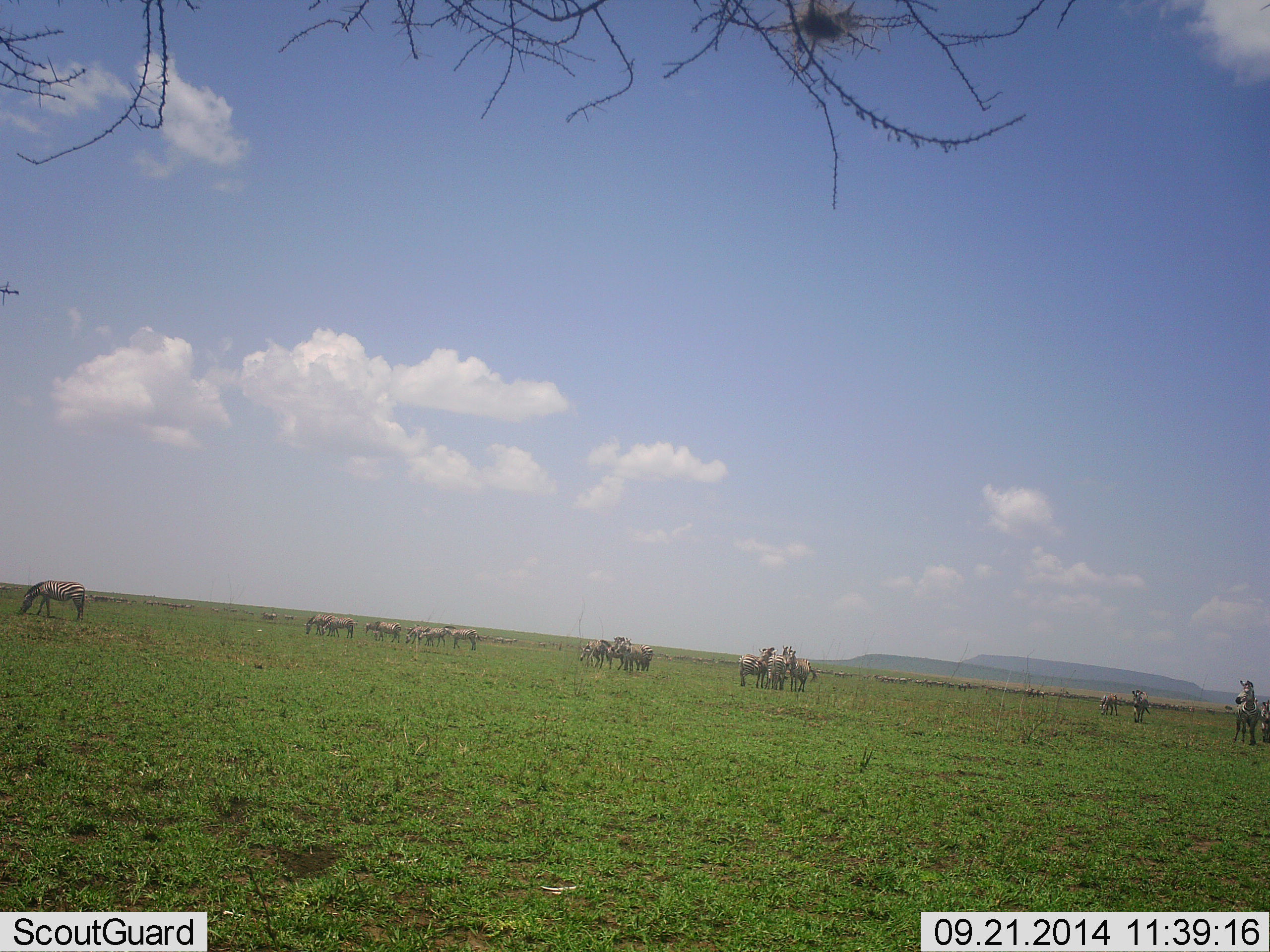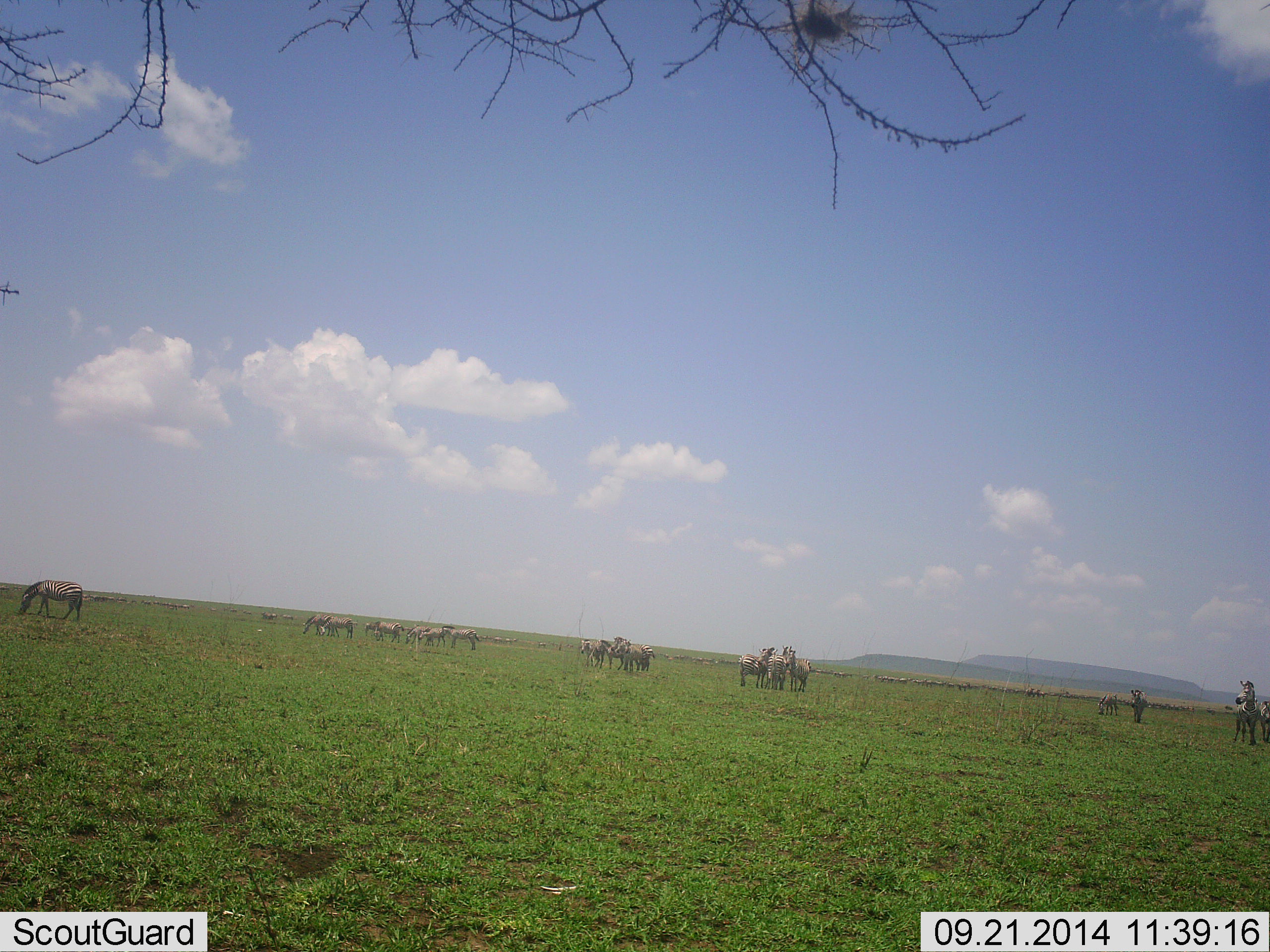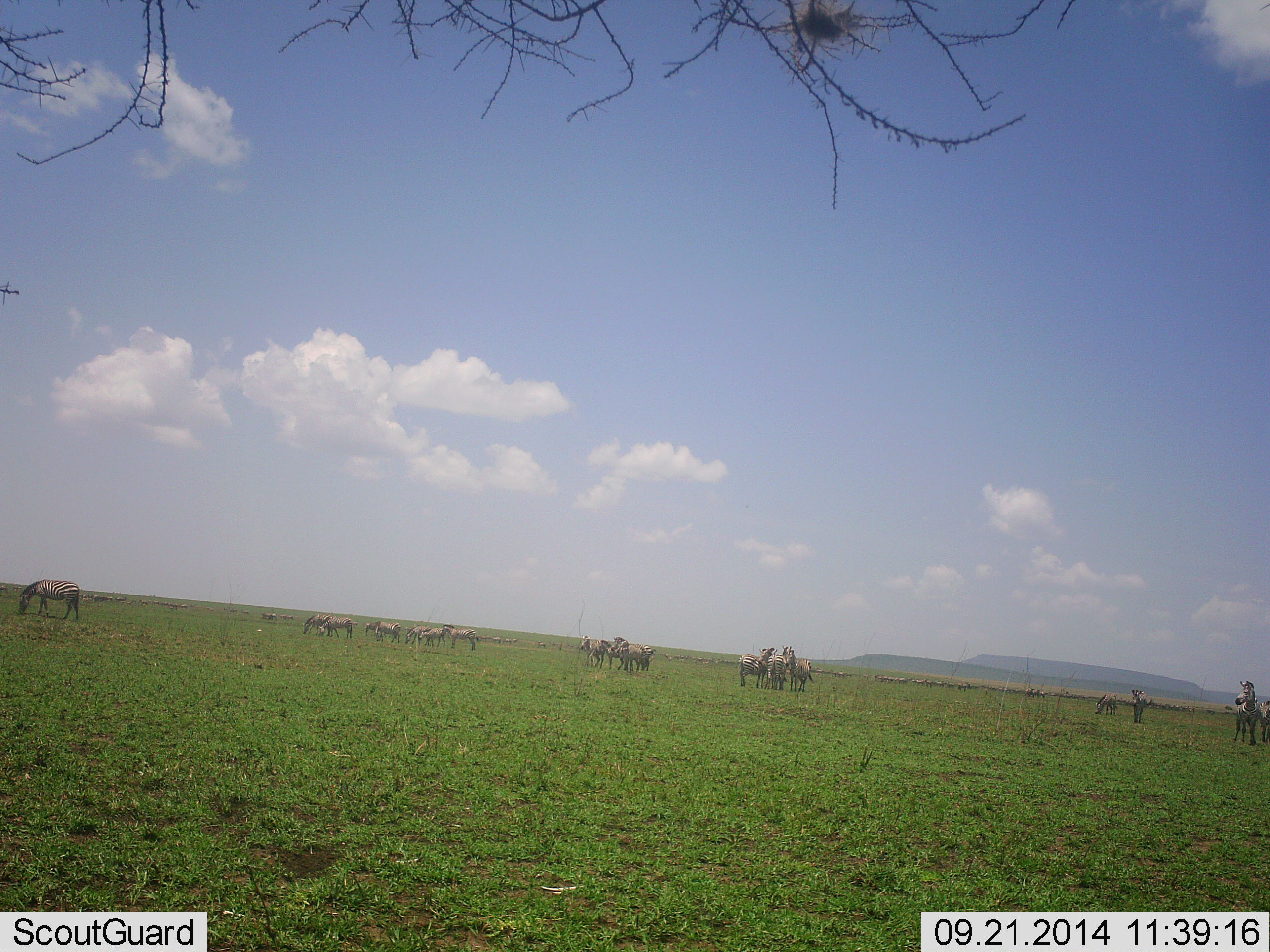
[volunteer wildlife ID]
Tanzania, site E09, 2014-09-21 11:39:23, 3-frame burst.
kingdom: Animalia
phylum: Chordata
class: Mammalia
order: Perissodactyla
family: Equidae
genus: Equus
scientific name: Equus quagga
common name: plains zebra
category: zebra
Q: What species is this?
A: Zebra (plains zebra) (Equus quagga).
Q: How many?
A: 11-50.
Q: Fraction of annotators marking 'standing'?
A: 100%.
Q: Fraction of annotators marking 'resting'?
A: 0%.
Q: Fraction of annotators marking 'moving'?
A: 0%.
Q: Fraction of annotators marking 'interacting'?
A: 20%.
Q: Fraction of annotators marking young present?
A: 0%.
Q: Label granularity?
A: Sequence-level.